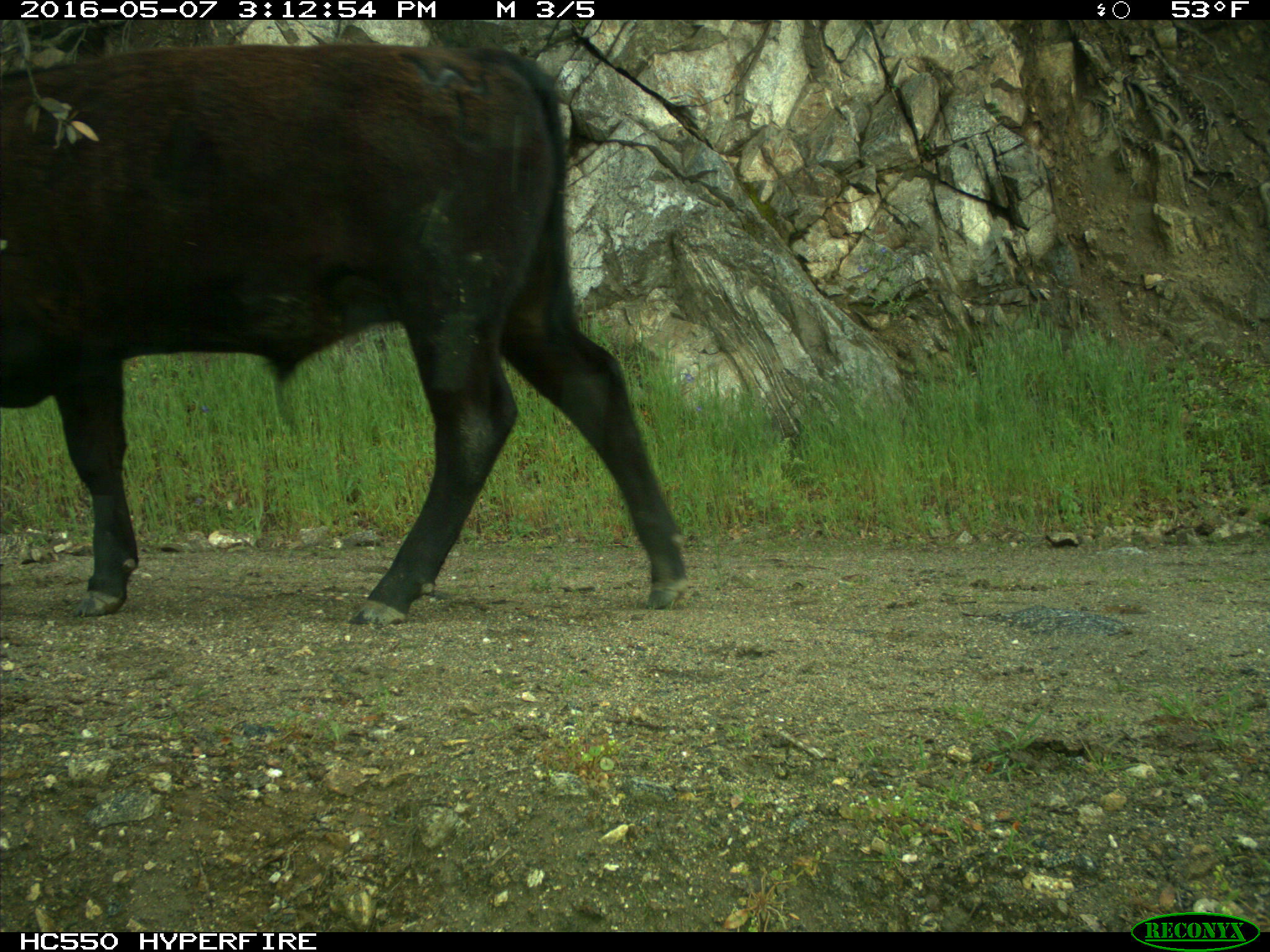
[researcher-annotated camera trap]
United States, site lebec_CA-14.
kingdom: Animalia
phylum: Chordata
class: Mammalia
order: Artiodactyla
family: Bovidae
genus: Bos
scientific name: Bos taurus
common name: domestic cow